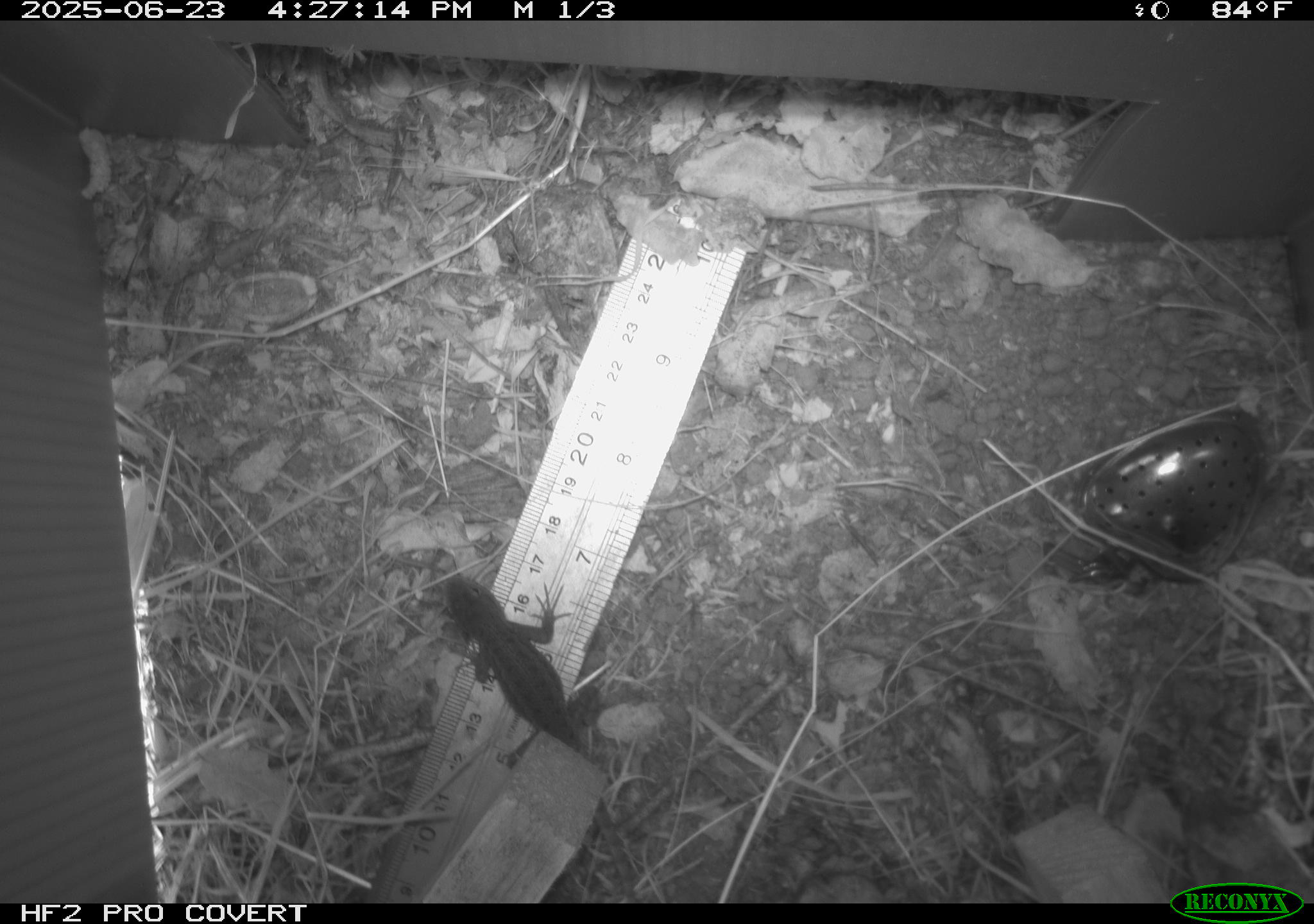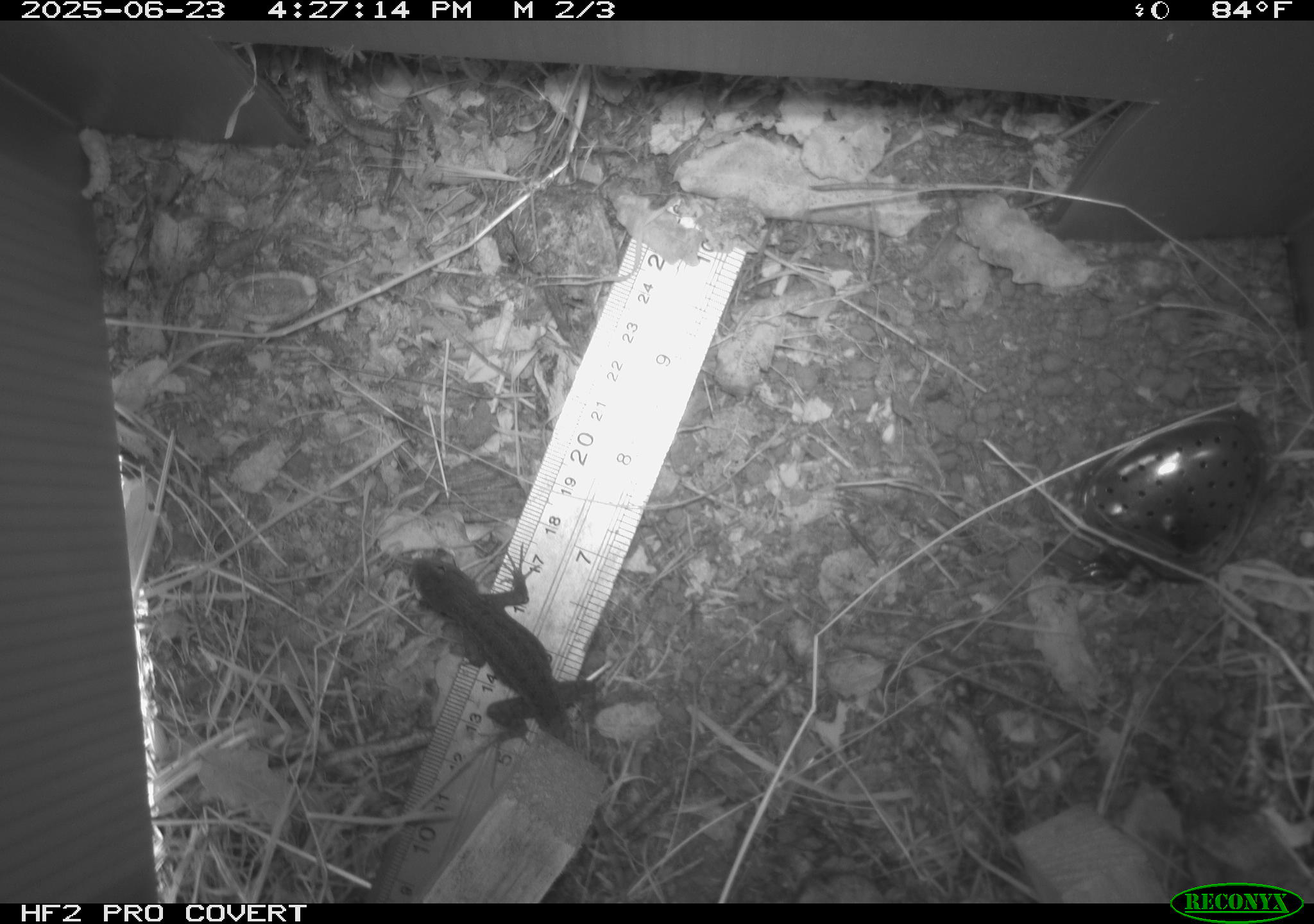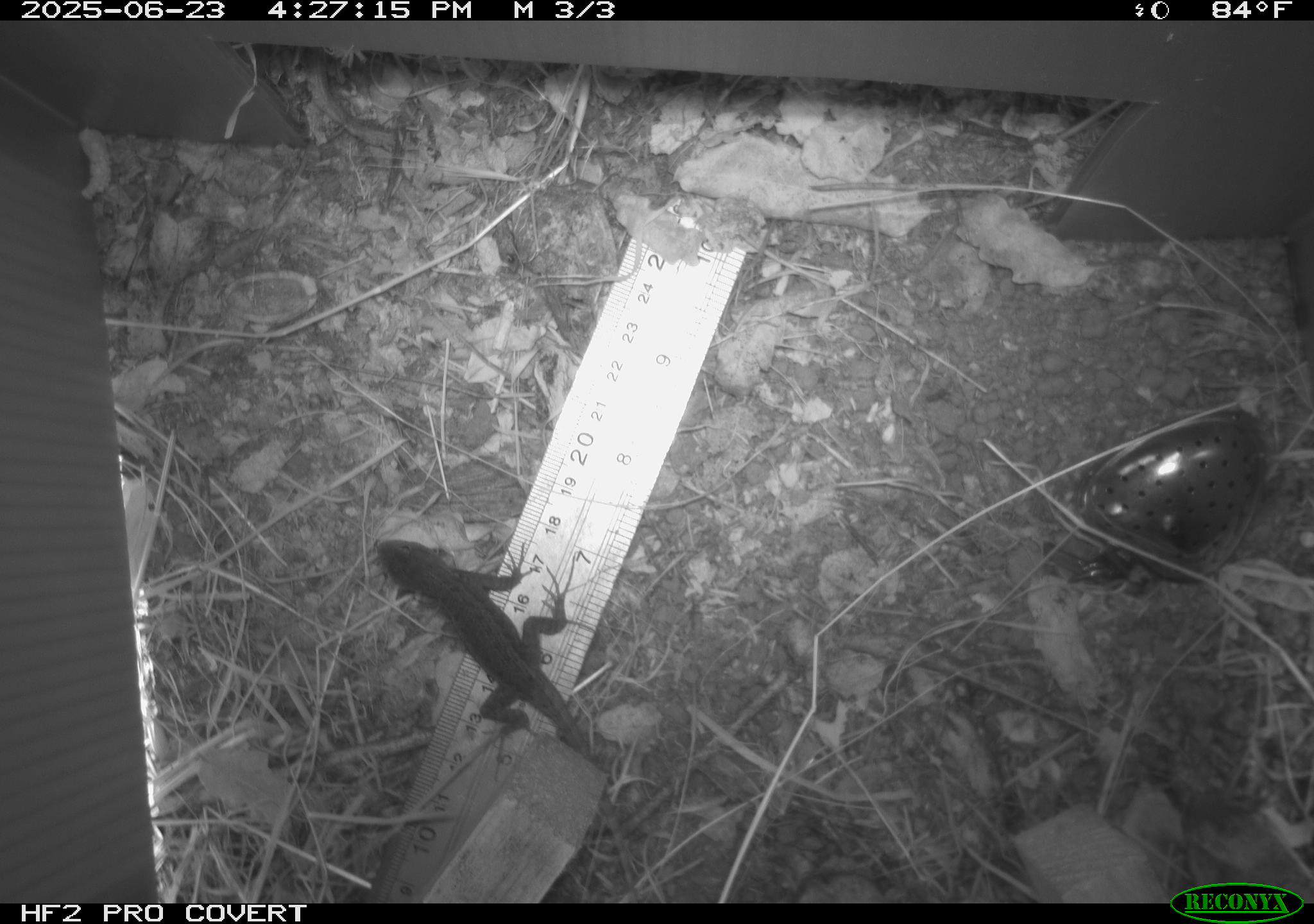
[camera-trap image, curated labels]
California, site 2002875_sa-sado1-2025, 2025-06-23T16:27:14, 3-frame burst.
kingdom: Animalia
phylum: Chordata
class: Reptilia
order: Squamata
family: Phrynosomatidae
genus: Sceloporus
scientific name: Sceloporus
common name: spiny lizards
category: sceloporus species